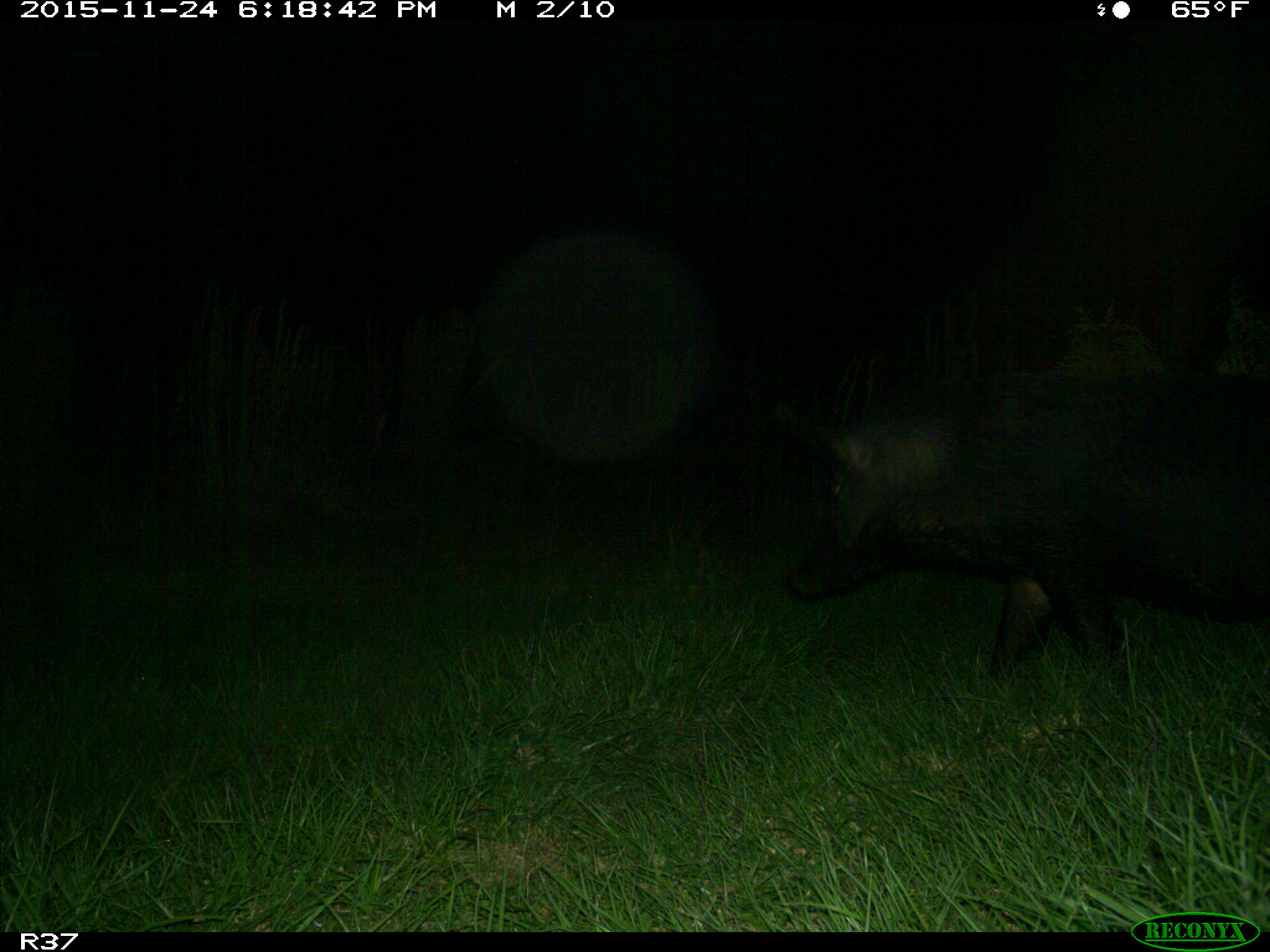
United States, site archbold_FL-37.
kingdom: Animalia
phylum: Chordata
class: Mammalia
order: Artiodactyla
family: Suidae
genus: Sus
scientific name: Sus scrofa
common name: wild boar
Sus scrofa (wild boar).